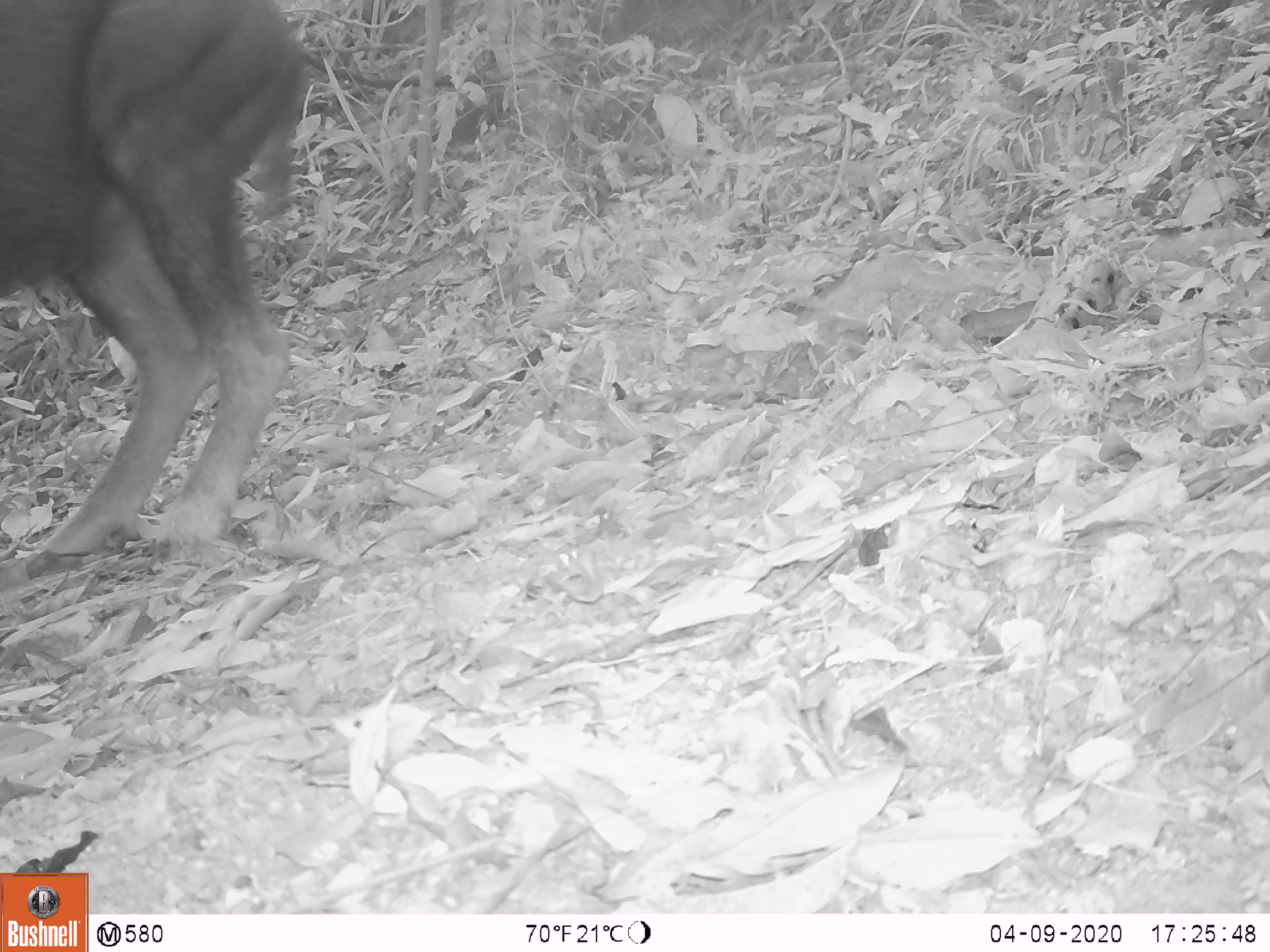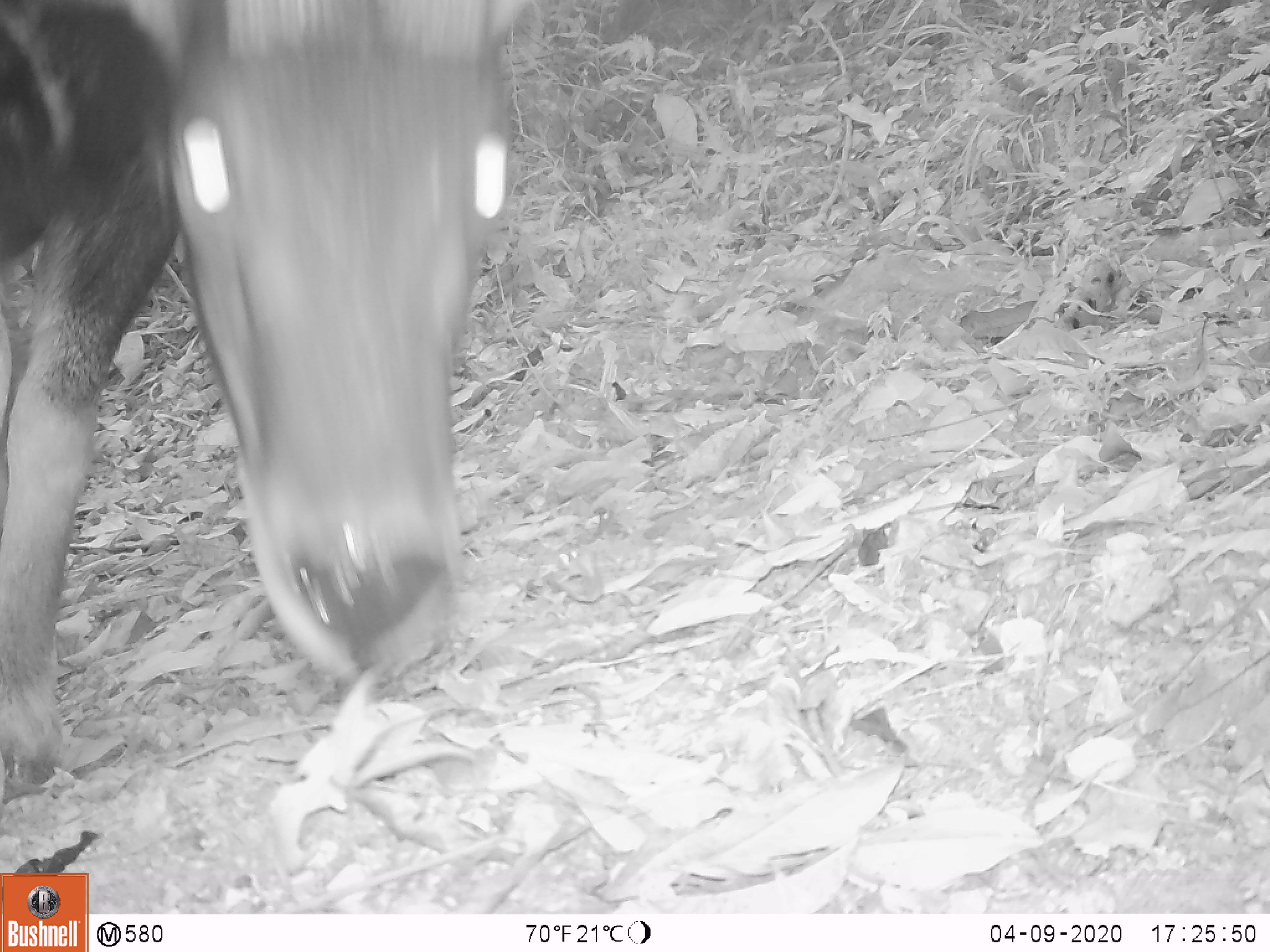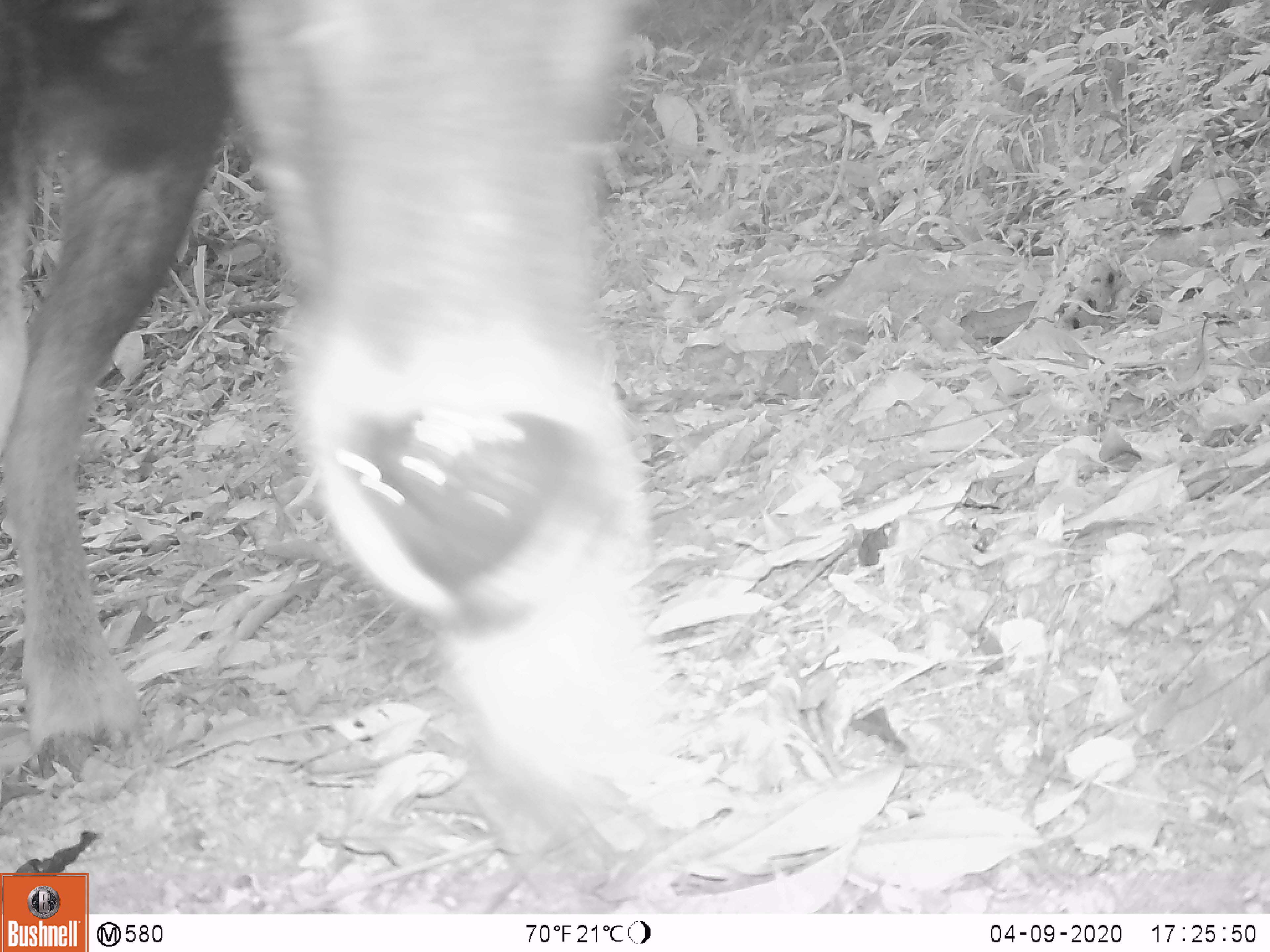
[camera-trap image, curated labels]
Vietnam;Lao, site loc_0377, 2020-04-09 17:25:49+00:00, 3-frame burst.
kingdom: Animalia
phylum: Chordata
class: Mammalia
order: Artiodactyla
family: Bovidae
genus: Capricornis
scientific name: Capricornis sumatraensis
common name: chinese serow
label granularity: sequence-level